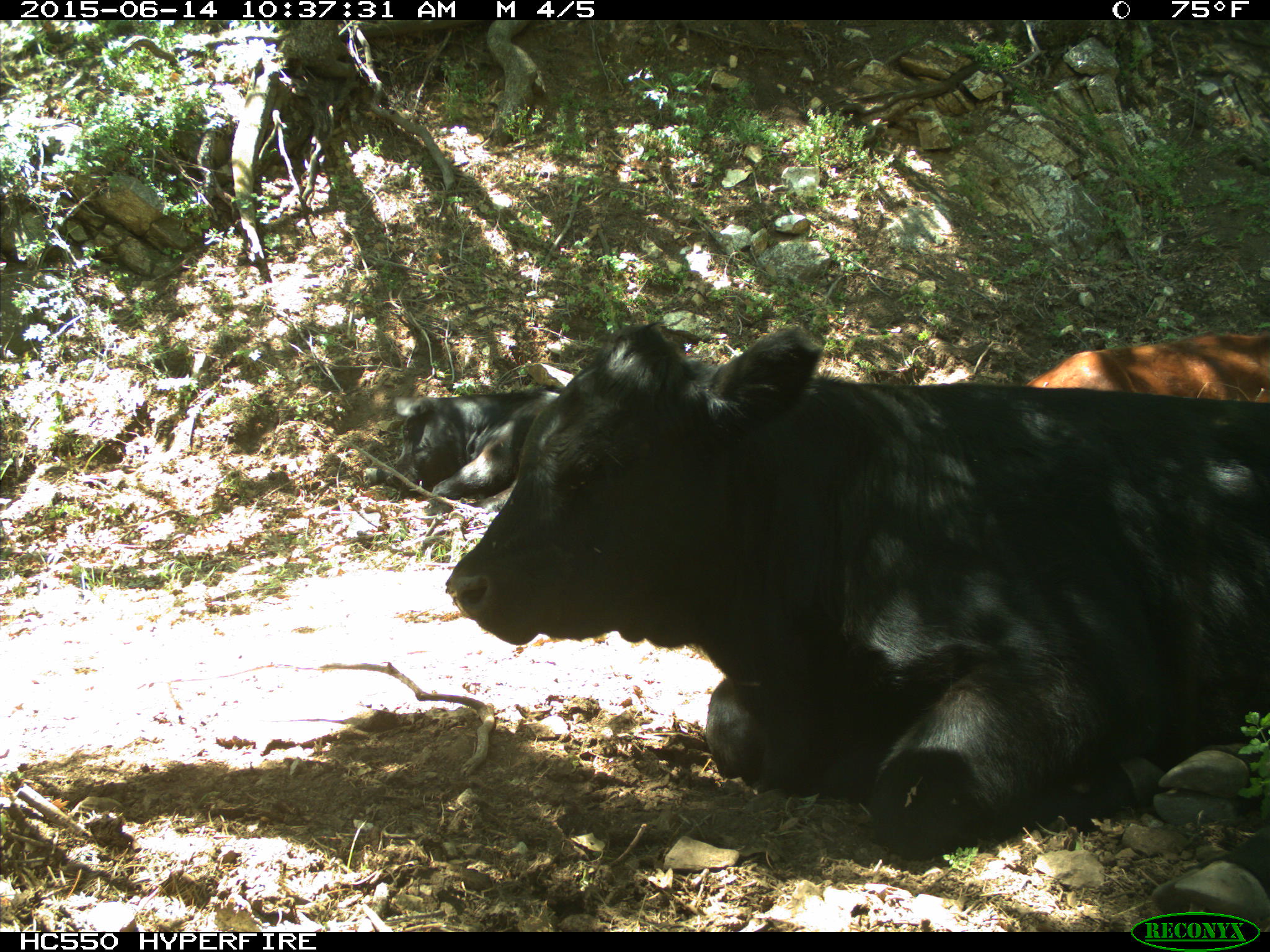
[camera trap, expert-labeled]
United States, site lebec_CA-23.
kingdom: Animalia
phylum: Chordata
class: Mammalia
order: Artiodactyla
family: Bovidae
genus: Bos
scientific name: Bos taurus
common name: domestic cow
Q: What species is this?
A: Bos taurus (domestic cow).